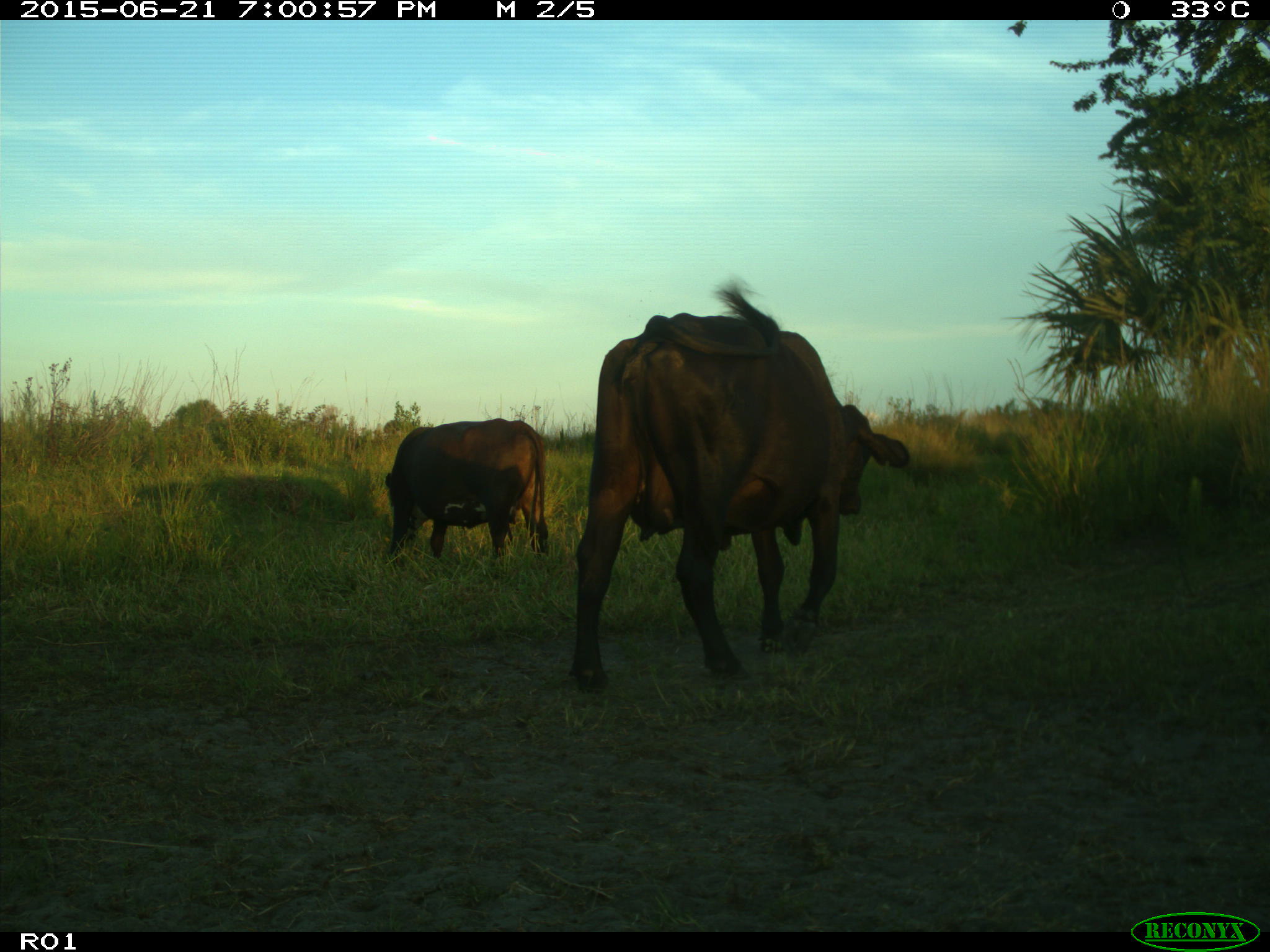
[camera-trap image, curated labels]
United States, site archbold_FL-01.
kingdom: Animalia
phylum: Chordata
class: Mammalia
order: Artiodactyla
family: Bovidae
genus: Bos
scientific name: Bos taurus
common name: domestic cow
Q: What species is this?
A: Bos taurus (domestic cow).